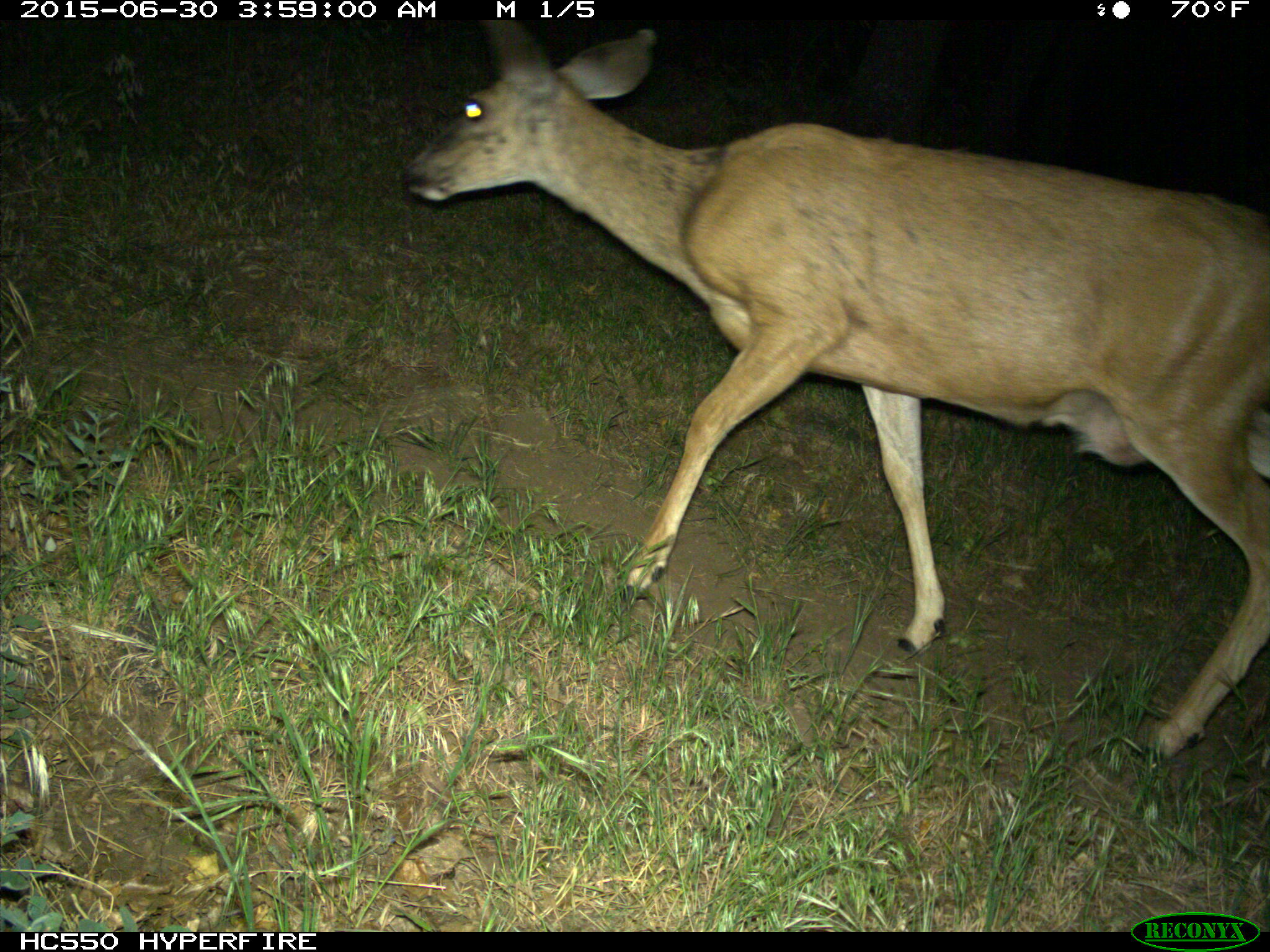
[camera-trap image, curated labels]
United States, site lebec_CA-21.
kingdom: Animalia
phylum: Chordata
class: Mammalia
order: Artiodactyla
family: Cervidae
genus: Odocoileus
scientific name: Odocoileus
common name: deer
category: unidentified deer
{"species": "unidentified deer (deer) (Odocoileus)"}